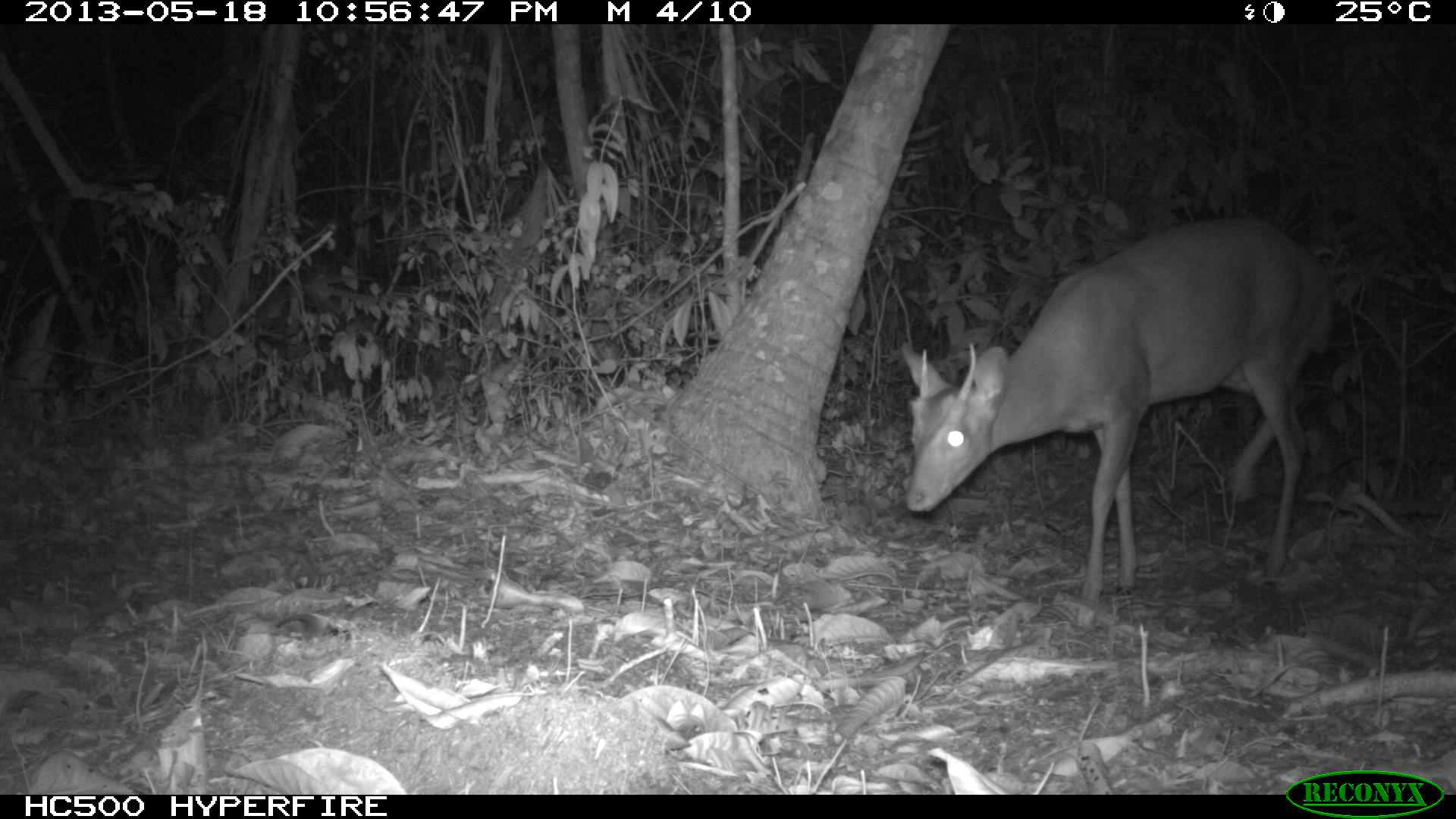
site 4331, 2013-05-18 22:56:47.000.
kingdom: Animalia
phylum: Chordata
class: Mammalia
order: Artiodactyla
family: Cervidae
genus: Mazama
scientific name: Mazama temama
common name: central american red brocket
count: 1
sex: male